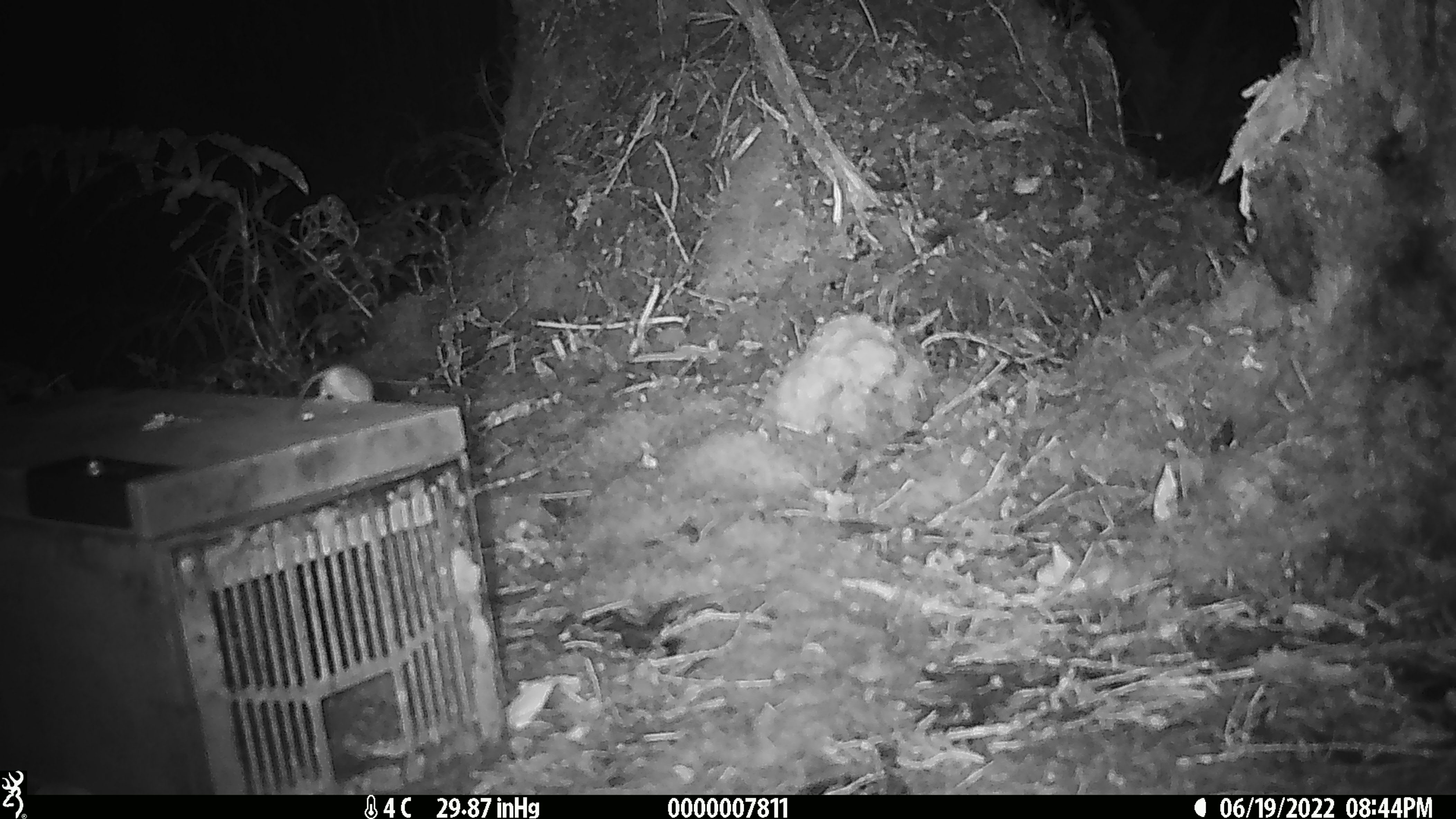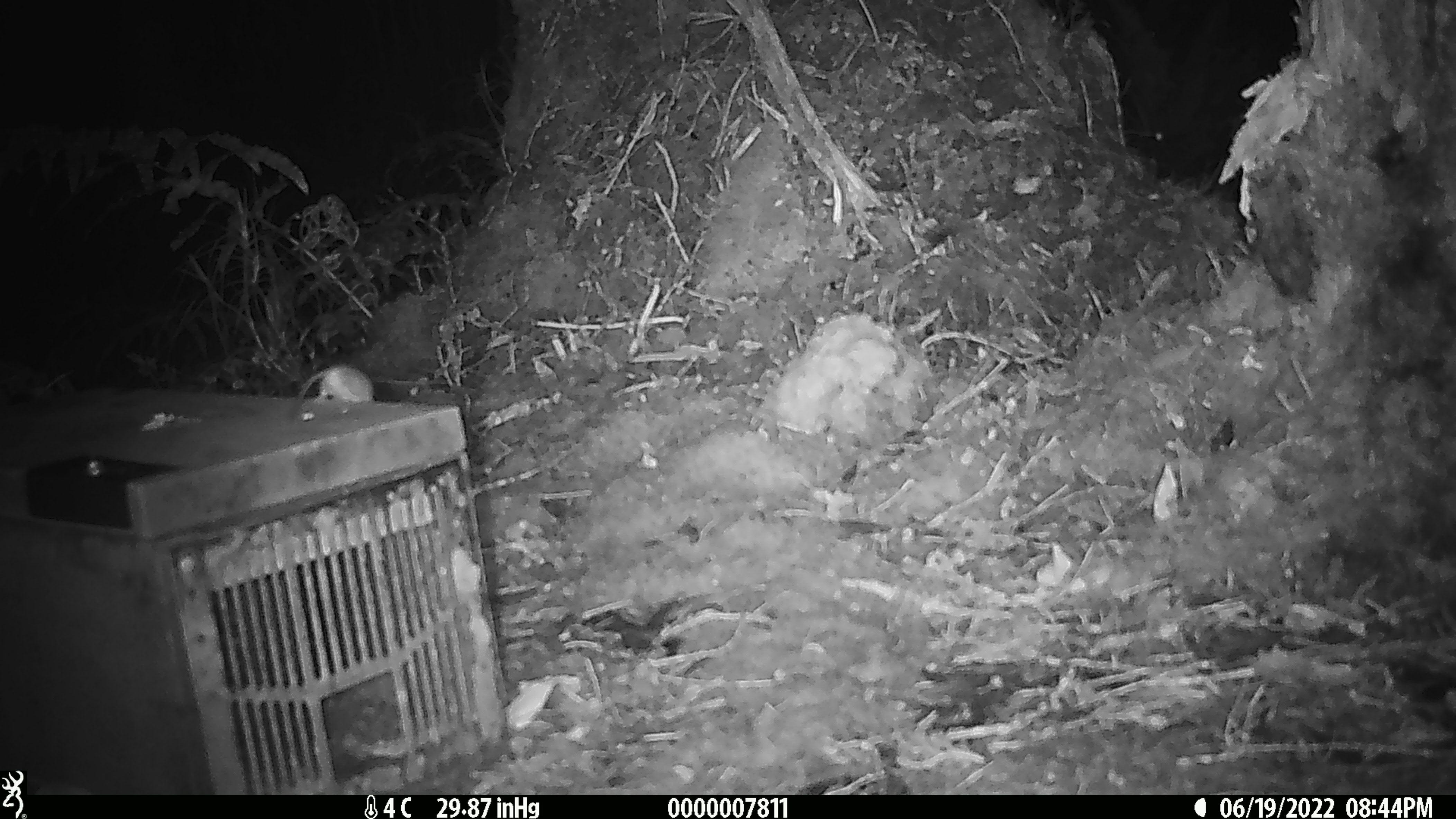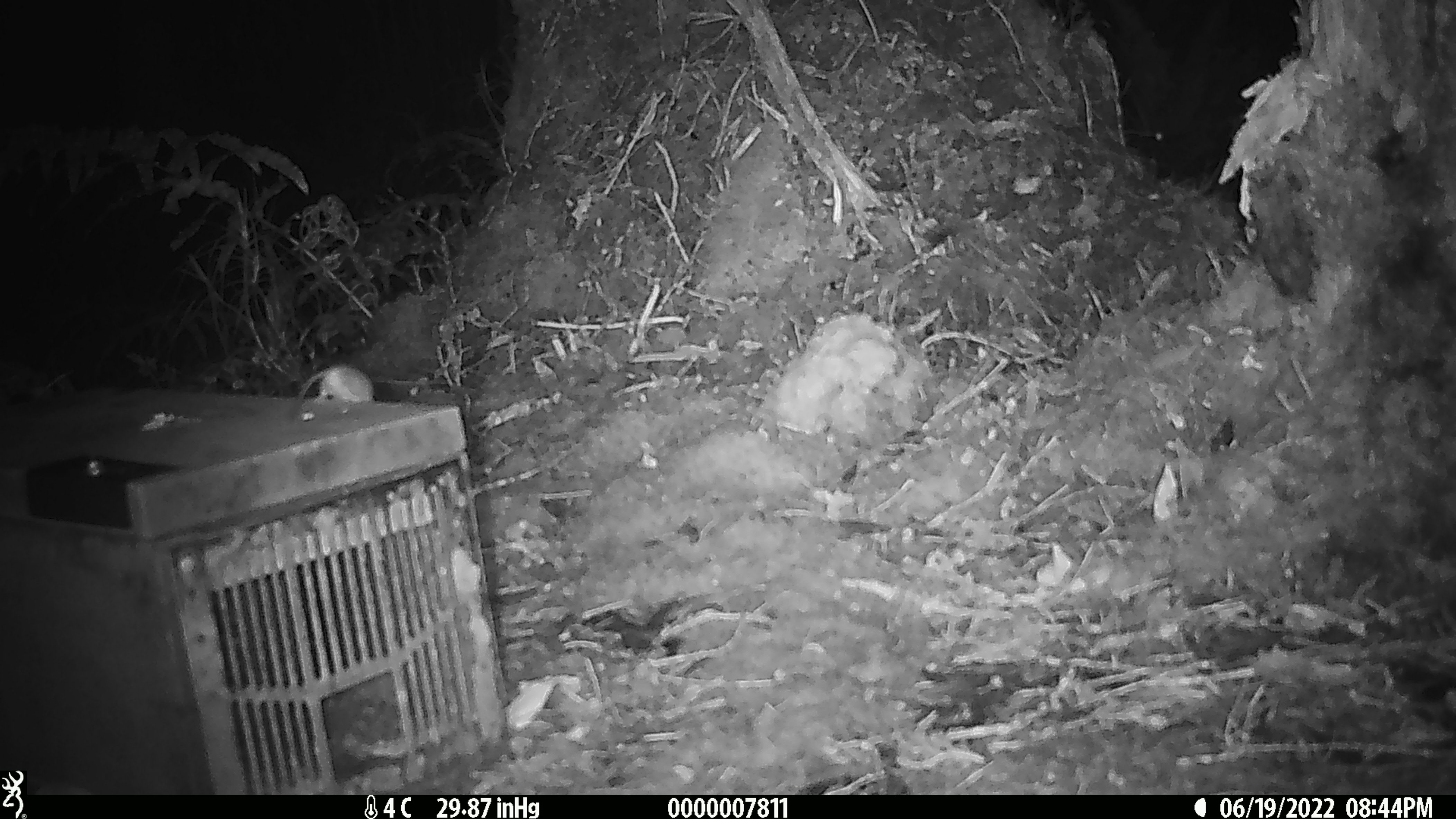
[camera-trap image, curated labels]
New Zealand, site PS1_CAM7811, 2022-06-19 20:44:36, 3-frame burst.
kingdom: Animalia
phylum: Chordata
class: Mammalia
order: Rodentia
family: Muridae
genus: Mus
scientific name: Mus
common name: mouse